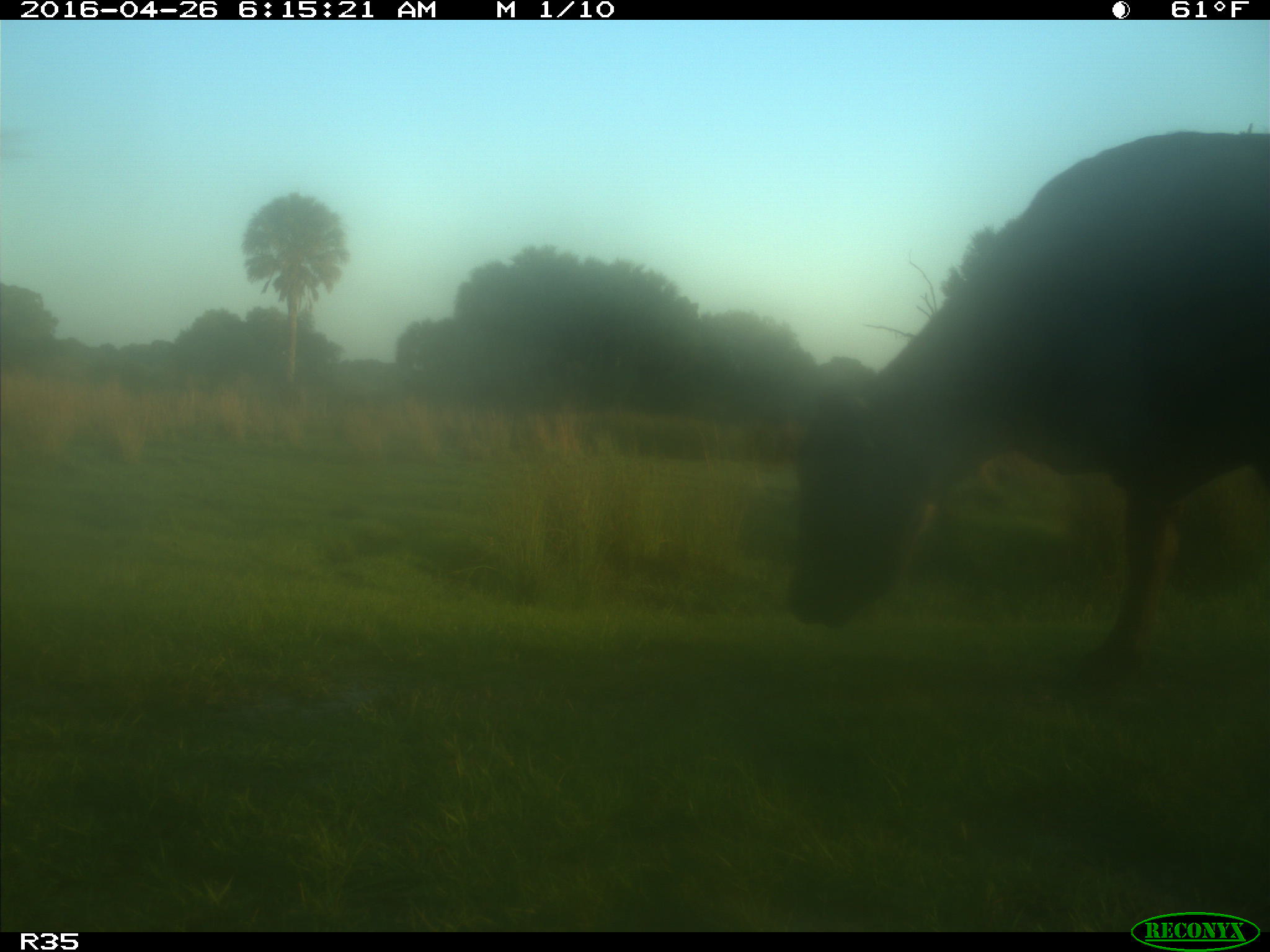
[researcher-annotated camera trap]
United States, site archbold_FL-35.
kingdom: Animalia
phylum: Chordata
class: Mammalia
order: Artiodactyla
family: Bovidae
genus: Bos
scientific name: Bos taurus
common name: domestic cow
Bos taurus (domestic cow).